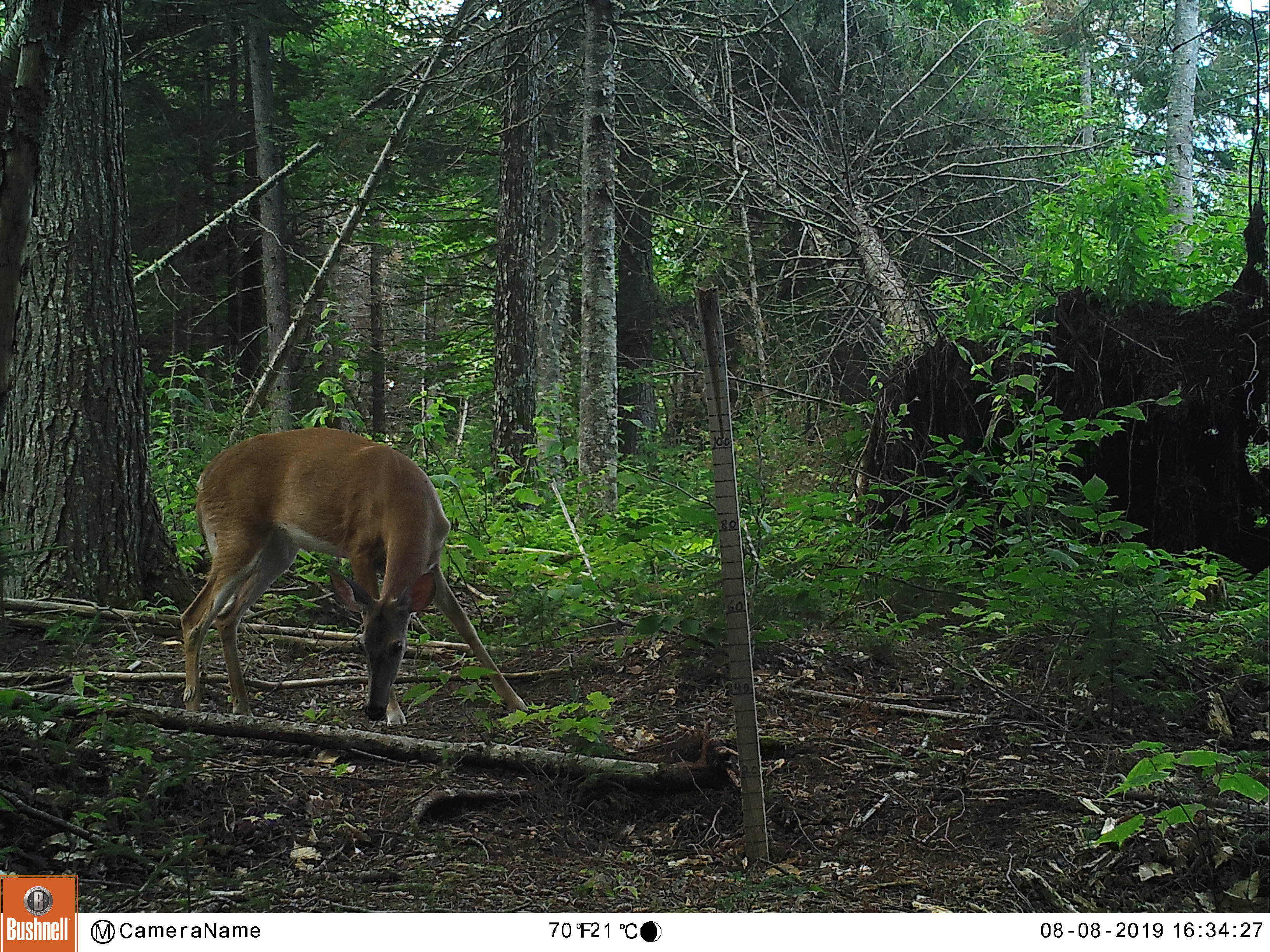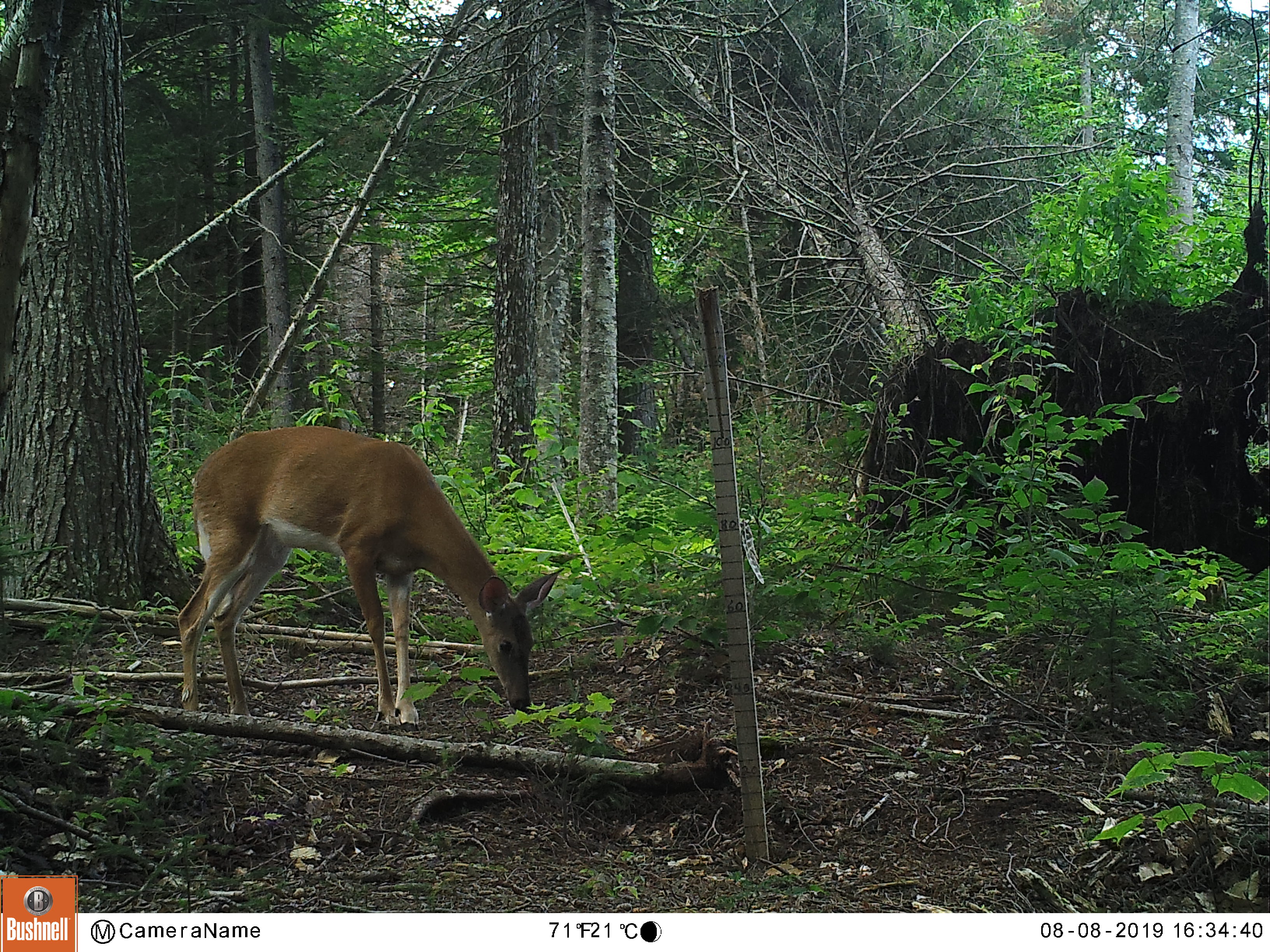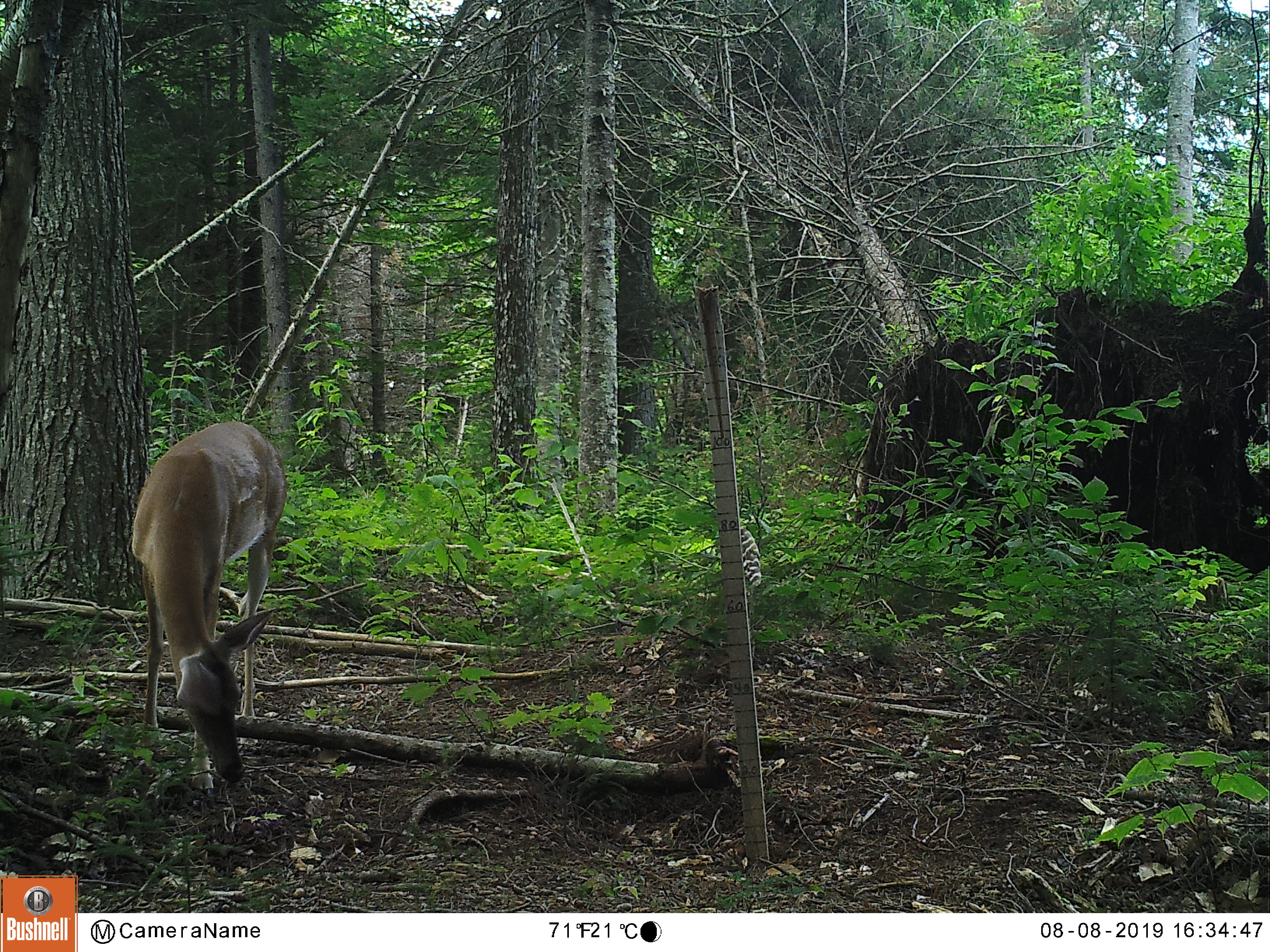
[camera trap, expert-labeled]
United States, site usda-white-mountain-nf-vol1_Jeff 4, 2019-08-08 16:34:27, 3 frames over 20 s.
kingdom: Animalia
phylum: Chordata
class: Mammalia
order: Artiodactyla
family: Cervidae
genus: Odocoileus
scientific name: Odocoileus virginianus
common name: white-tailed deer